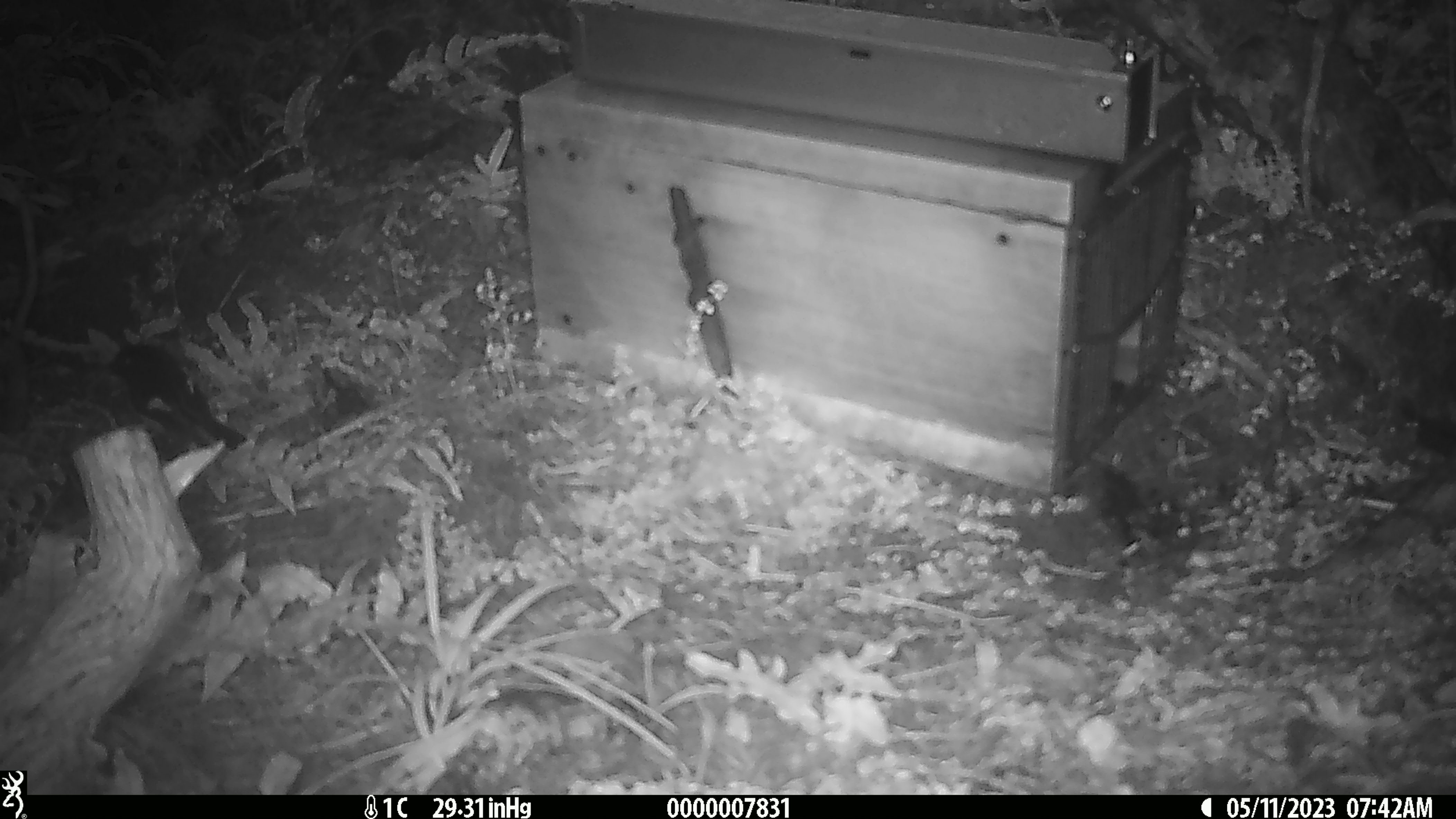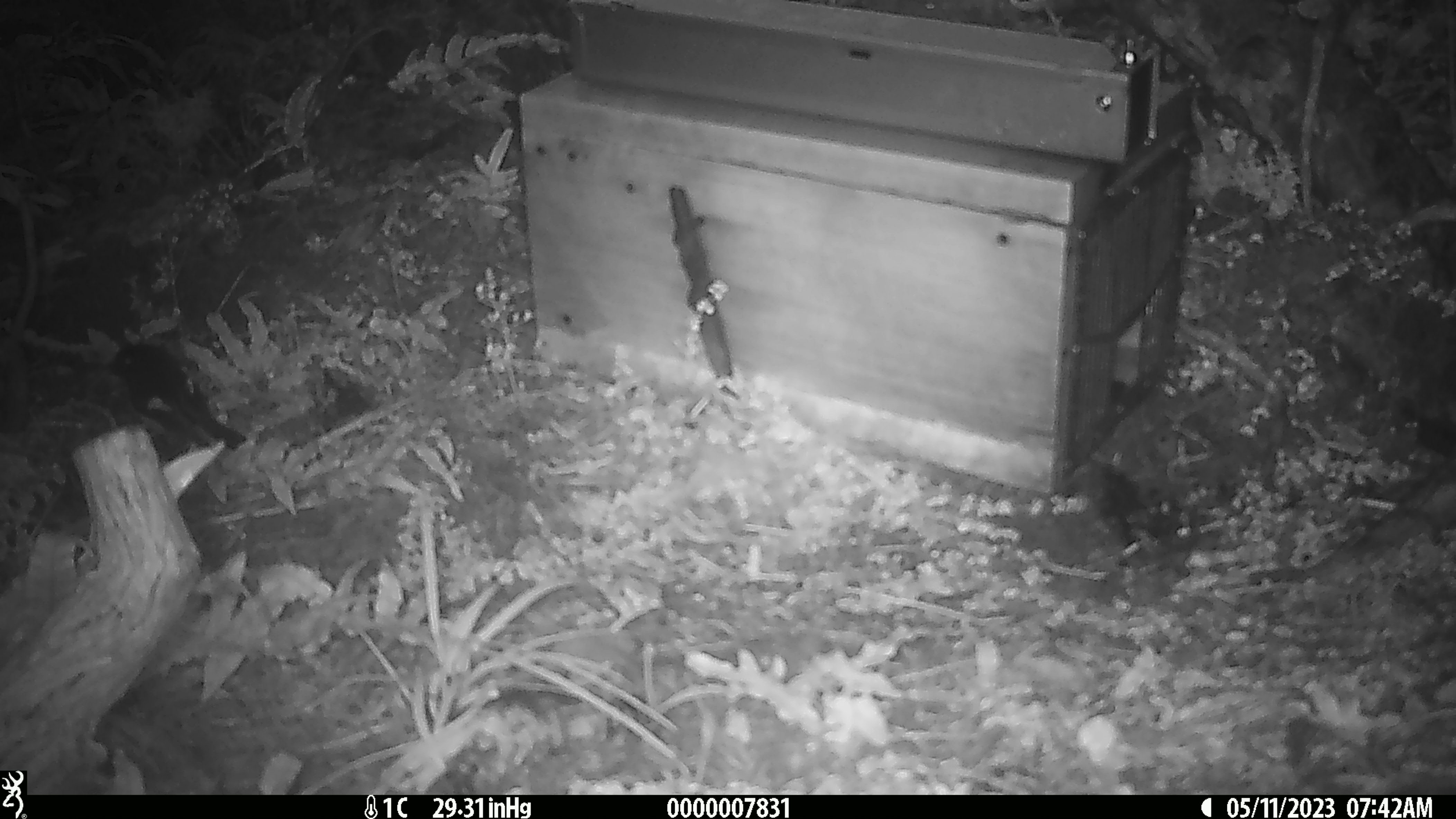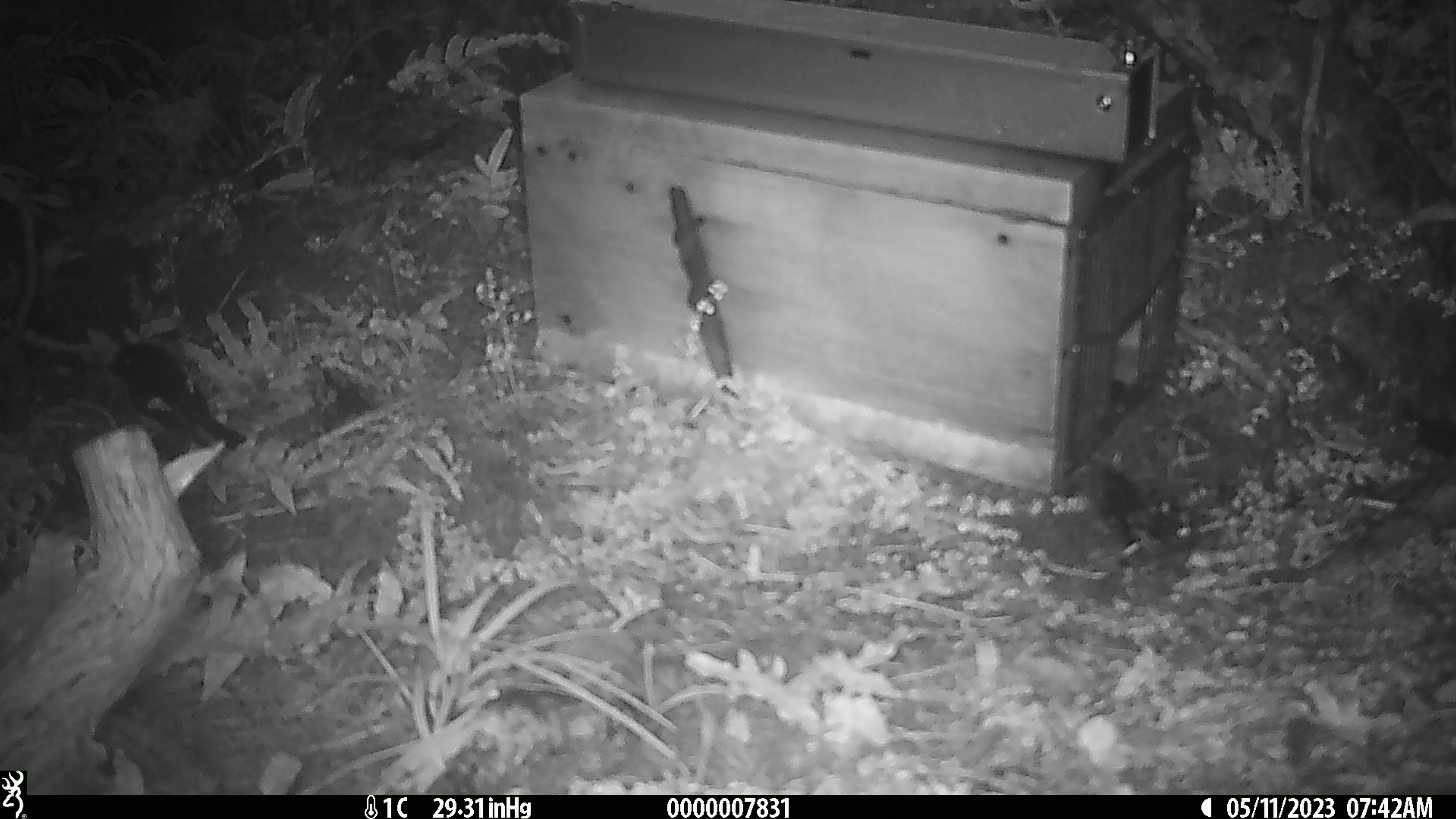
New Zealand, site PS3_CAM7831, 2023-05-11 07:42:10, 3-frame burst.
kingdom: Animalia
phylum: Chordata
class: Aves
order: Passeriformes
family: Petroicidae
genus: Petroica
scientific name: Petroica macrocephala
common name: tomtit